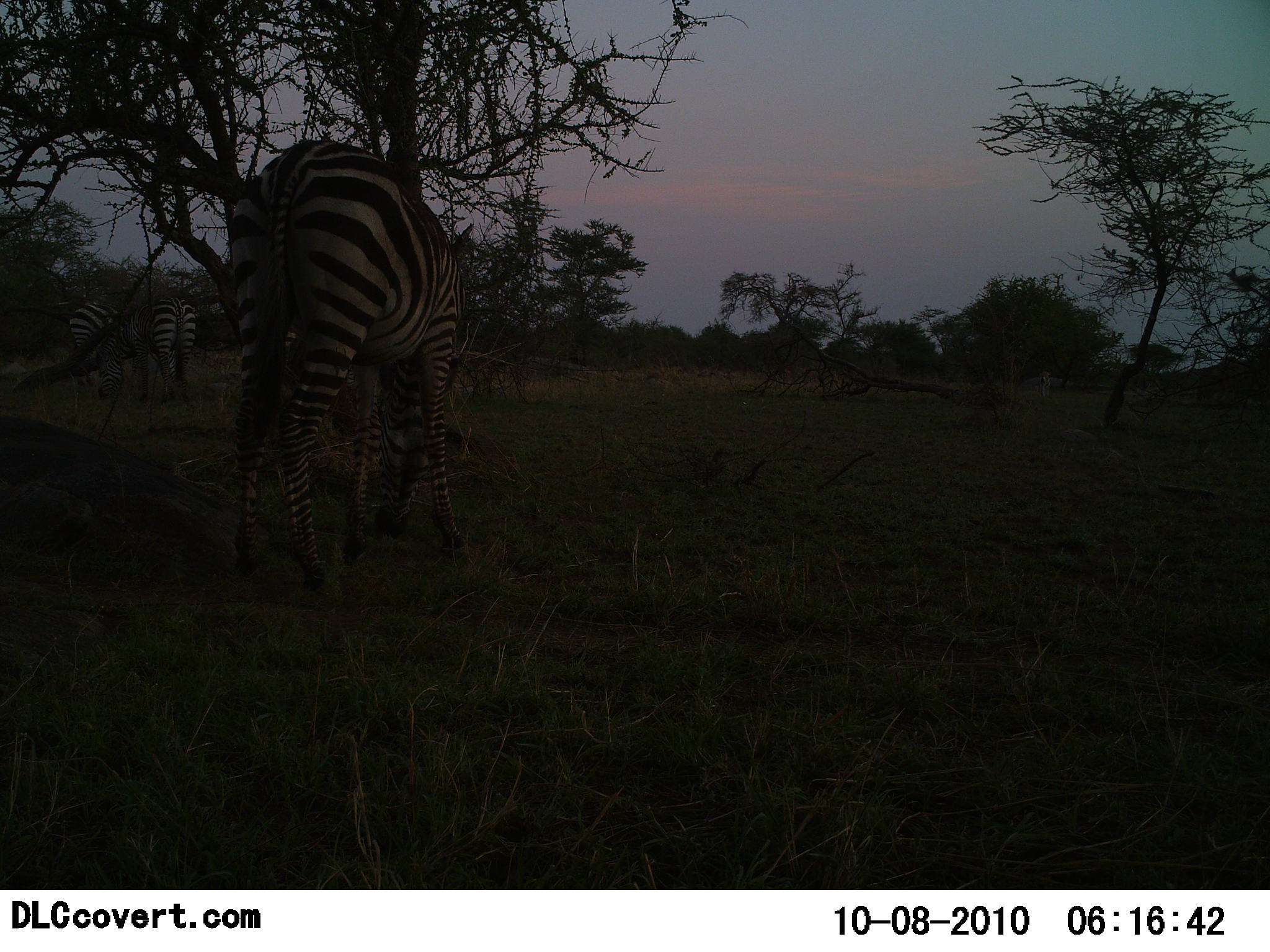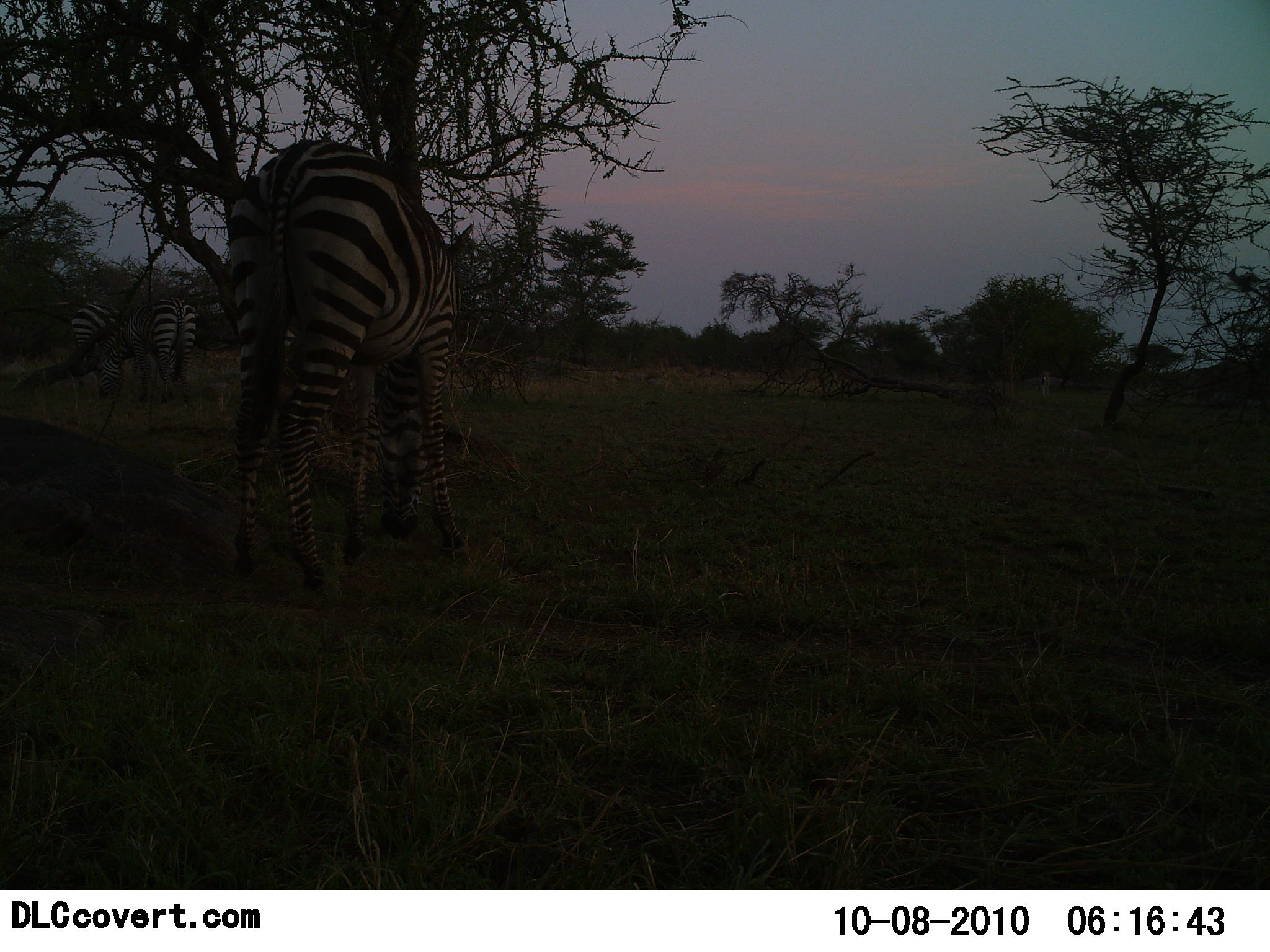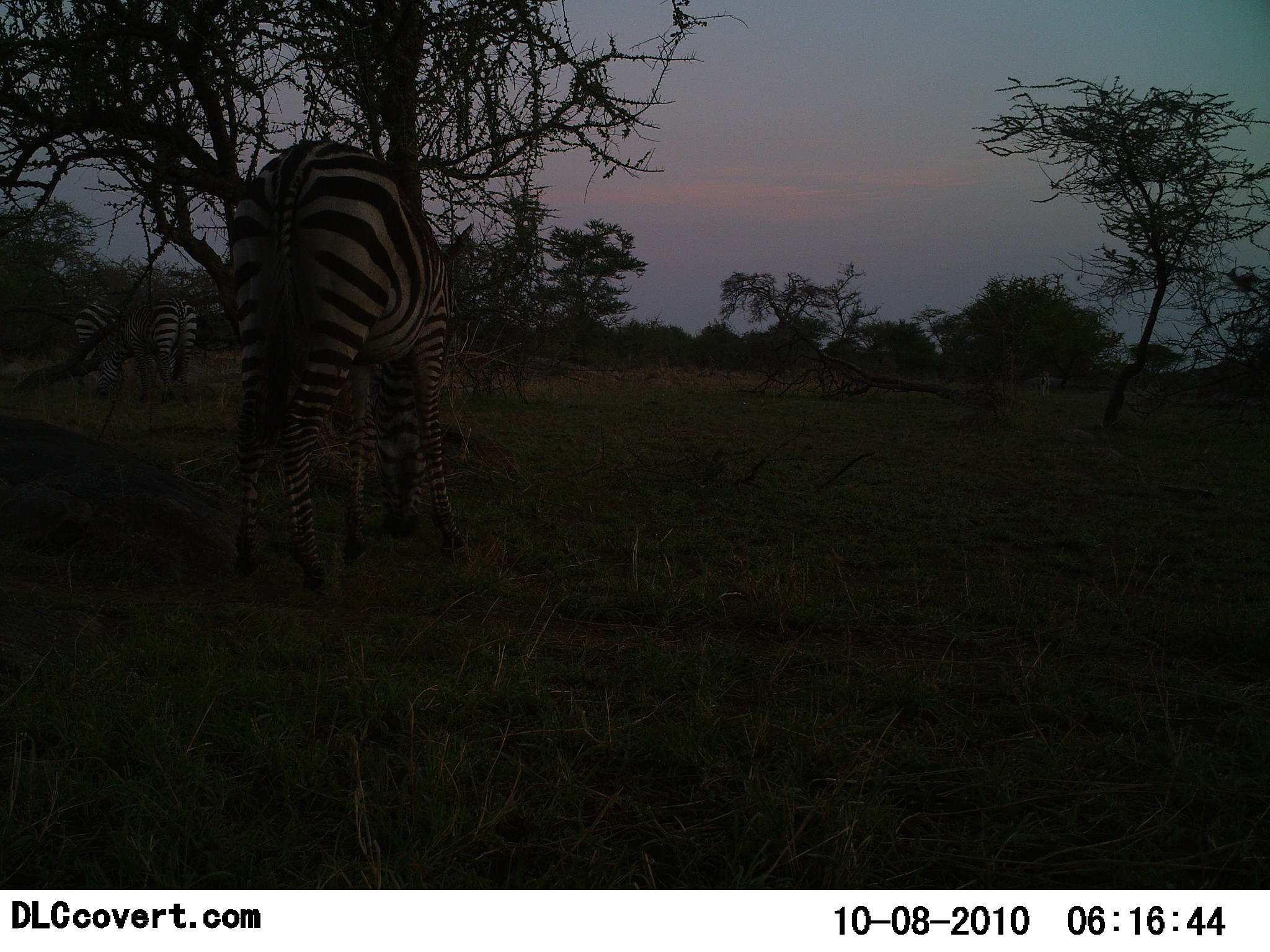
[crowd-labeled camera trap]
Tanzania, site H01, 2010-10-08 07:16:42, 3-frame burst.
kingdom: Animalia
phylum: Chordata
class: Mammalia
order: Perissodactyla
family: Equidae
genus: Equus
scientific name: Equus quagga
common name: plains zebra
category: zebra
Zebra (plains zebra) (Equus quagga), count 3. Behavior (volunteer vote fractions): standing 31%, resting 0%, moving 6%, interacting 0%. Young present (vote fraction): 0%. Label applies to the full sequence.